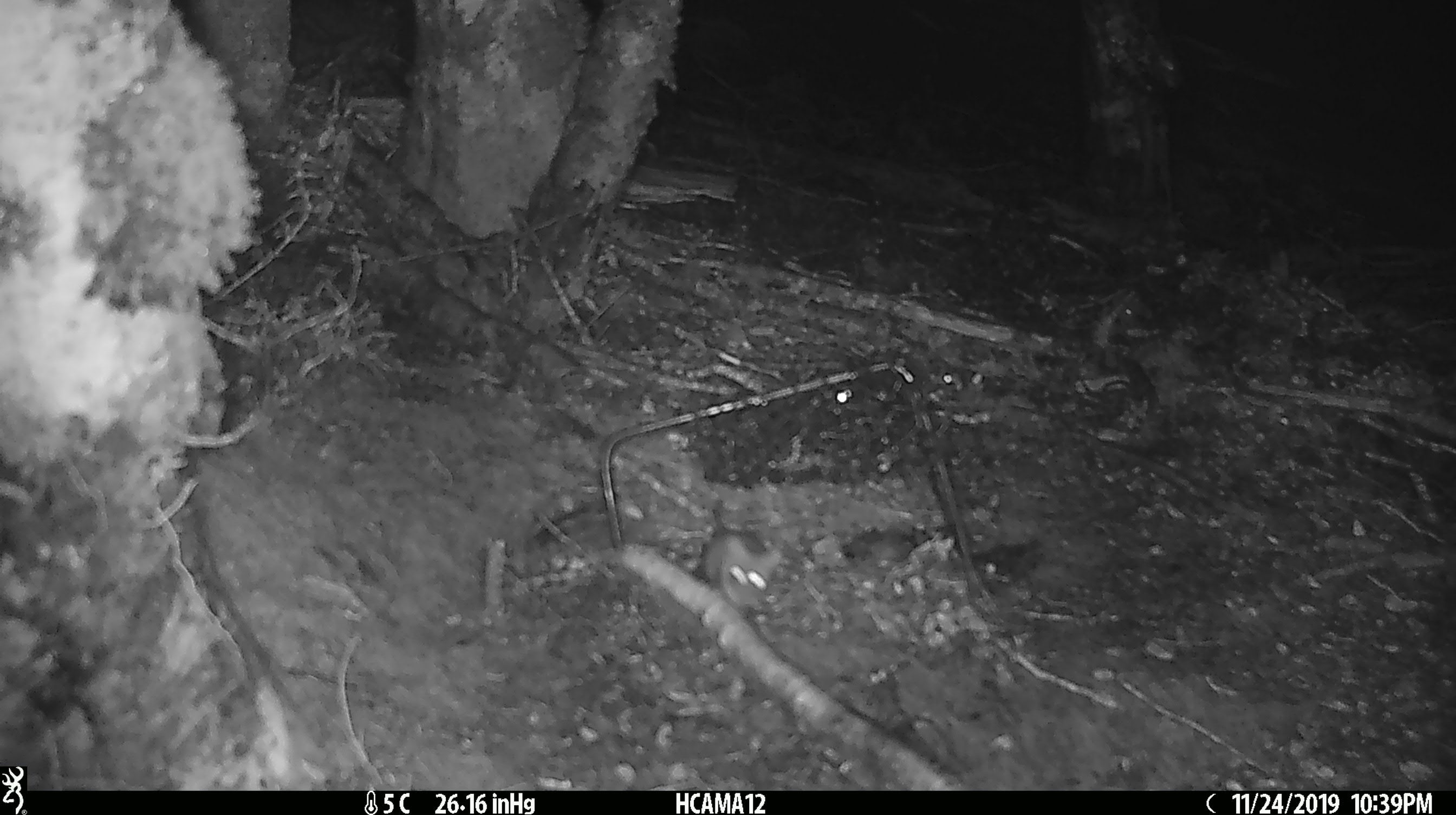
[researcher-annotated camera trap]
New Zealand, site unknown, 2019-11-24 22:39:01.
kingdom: Animalia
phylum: Chordata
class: Mammalia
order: Rodentia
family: Muridae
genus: Mus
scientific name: Mus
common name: mouse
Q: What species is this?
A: Mouse (Mus).